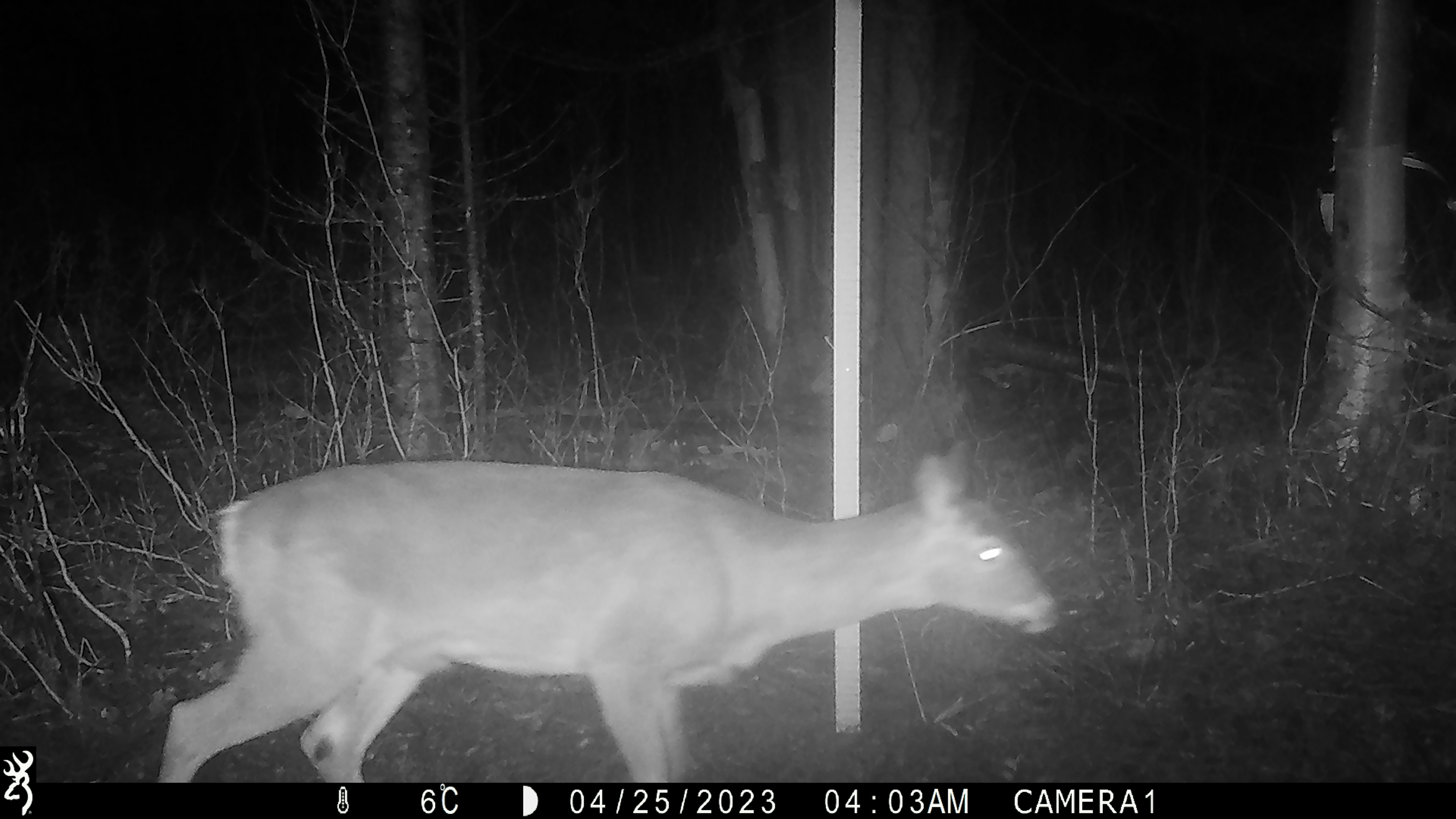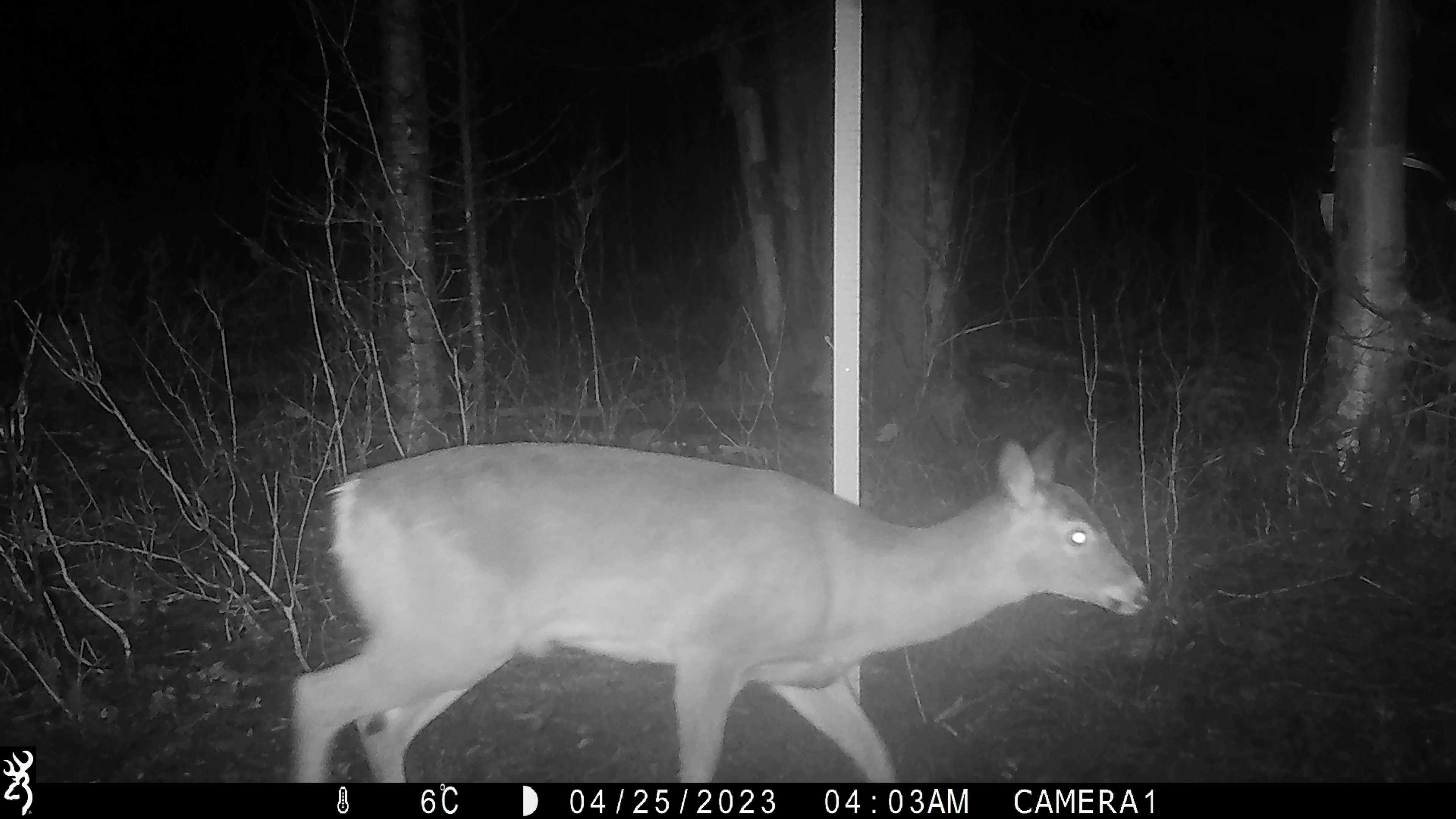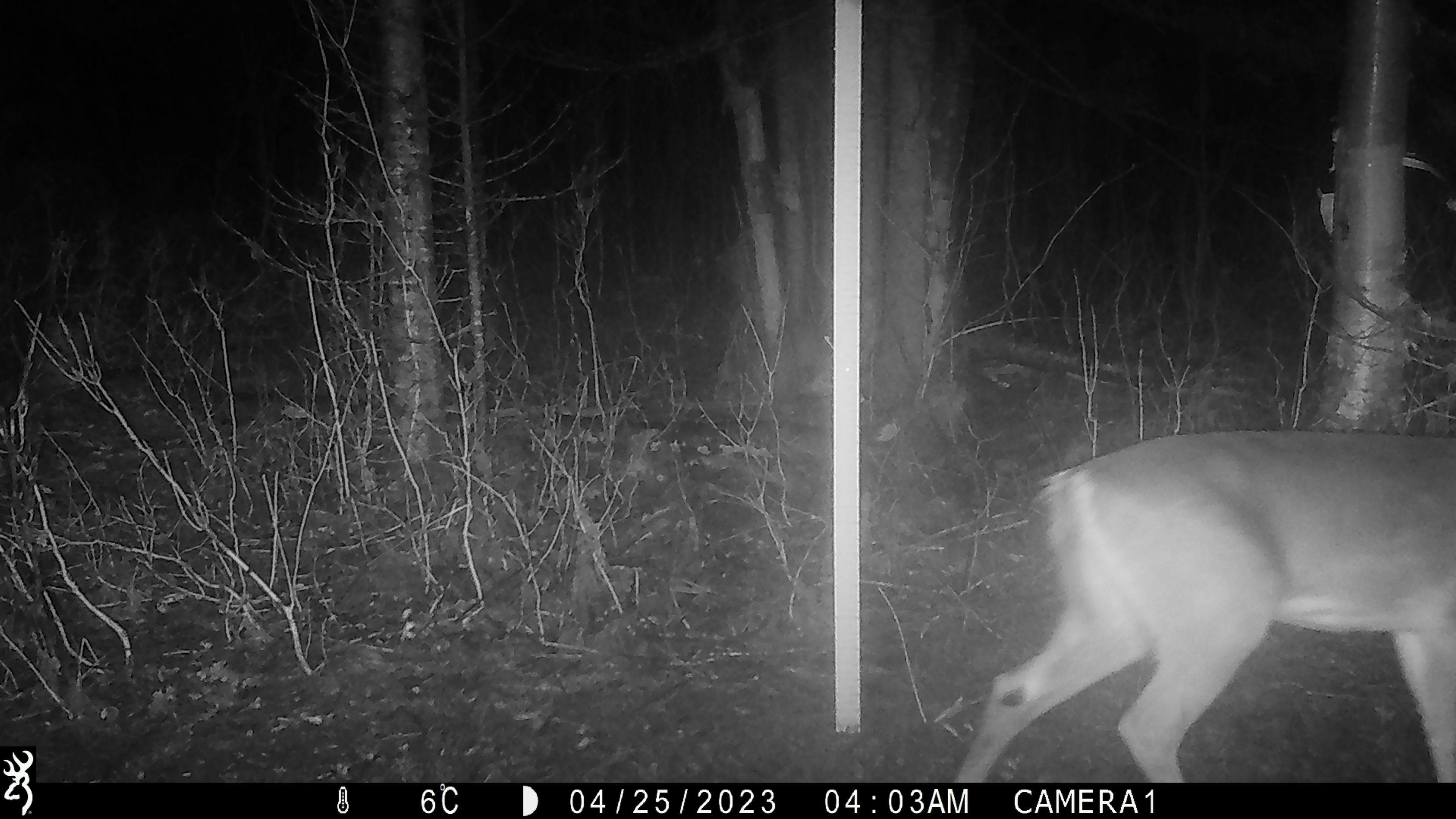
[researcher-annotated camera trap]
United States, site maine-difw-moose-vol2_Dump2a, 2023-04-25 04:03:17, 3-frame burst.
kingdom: Animalia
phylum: Chordata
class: Mammalia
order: Artiodactyla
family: Cervidae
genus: Odocoileus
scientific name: Odocoileus virginianus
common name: white-tailed deer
White-tailed deer (Odocoileus virginianus).